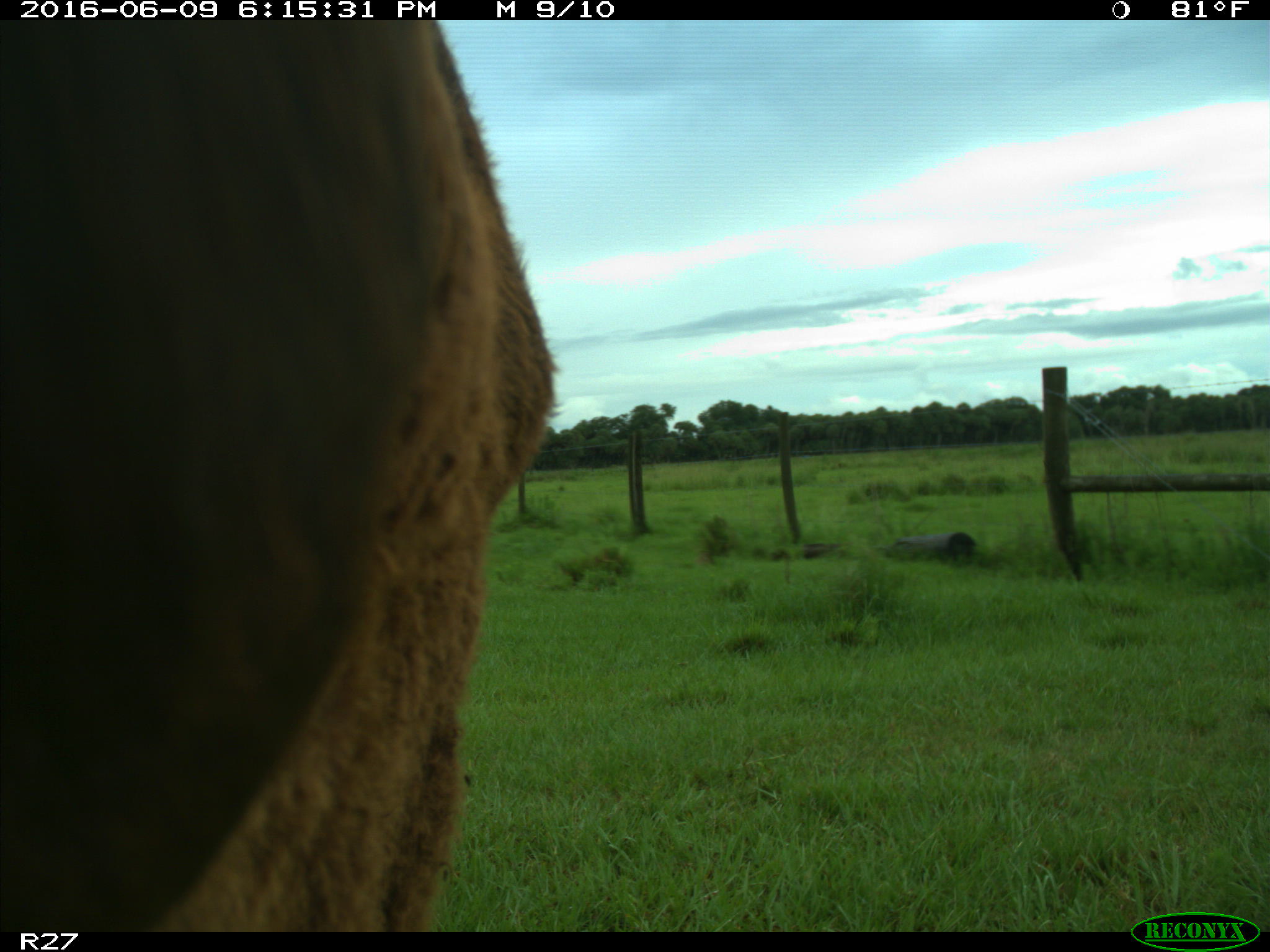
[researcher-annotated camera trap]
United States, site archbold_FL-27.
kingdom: Animalia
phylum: Chordata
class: Mammalia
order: Artiodactyla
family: Bovidae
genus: Bos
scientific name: Bos taurus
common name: domestic cow